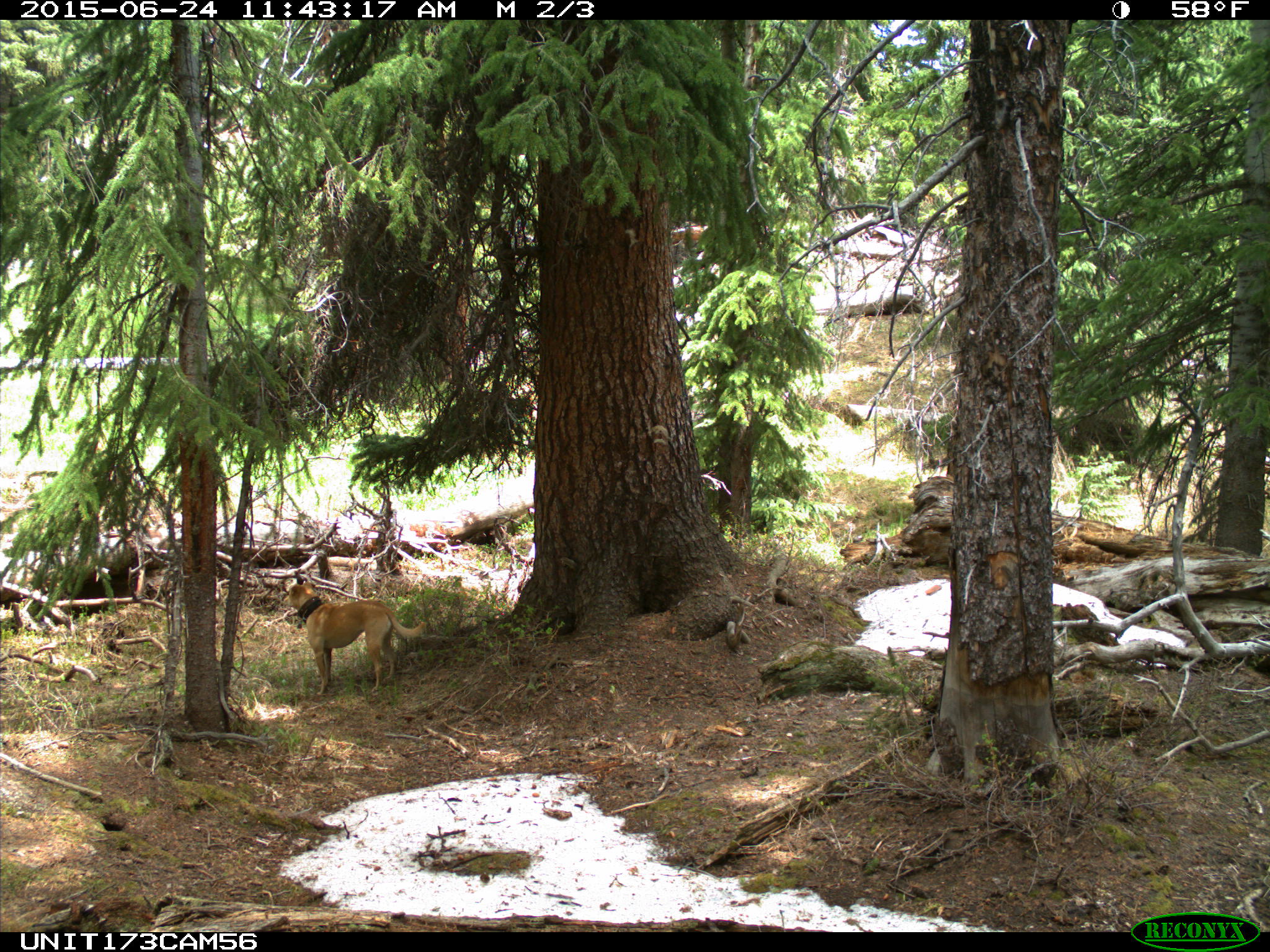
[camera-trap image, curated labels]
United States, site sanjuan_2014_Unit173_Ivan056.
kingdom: Animalia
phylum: Chordata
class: Mammalia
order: Carnivora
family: Canidae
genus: Canis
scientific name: Canis familiaris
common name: domestic dog